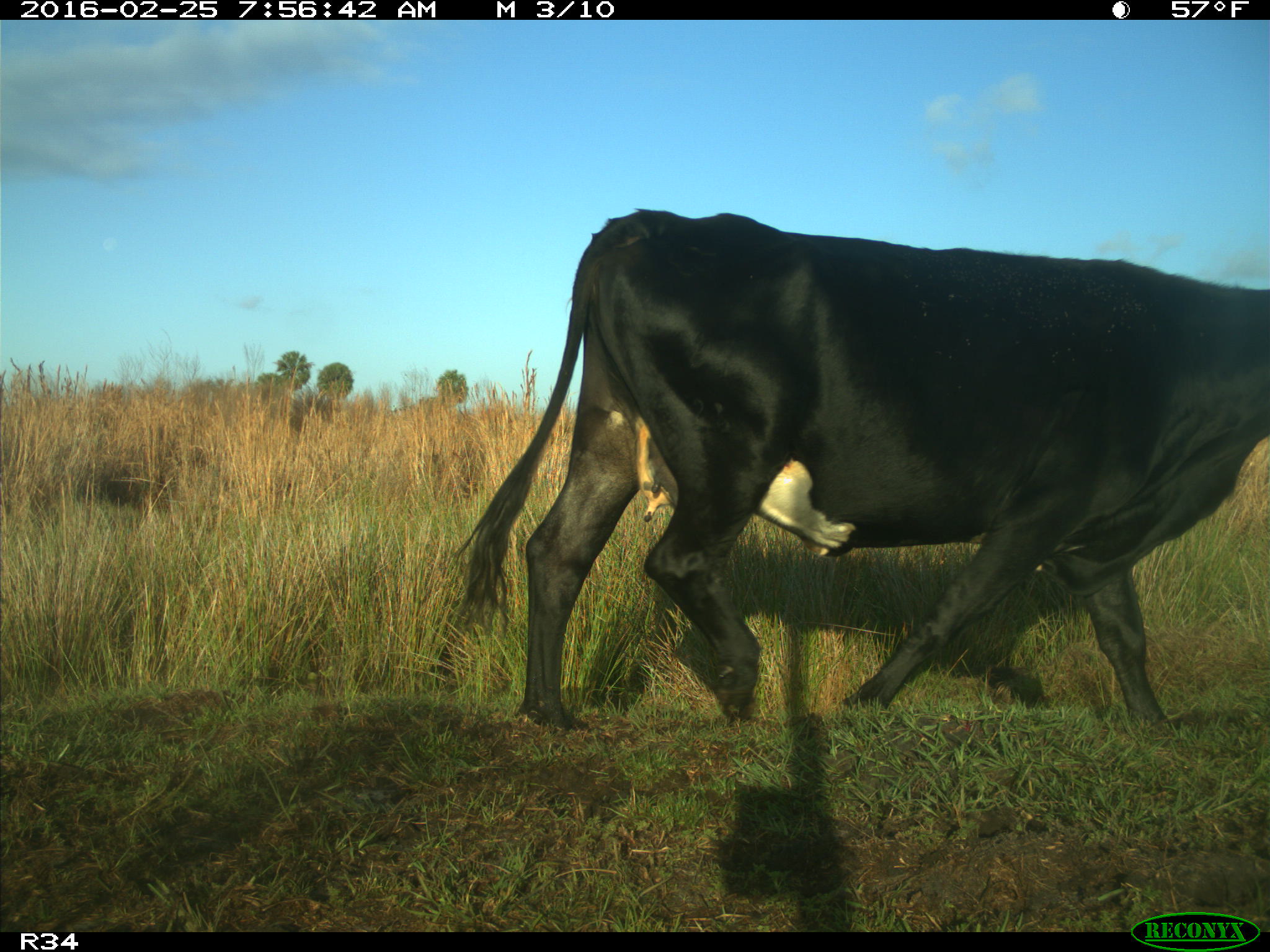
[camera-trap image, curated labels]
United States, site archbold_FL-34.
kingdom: Animalia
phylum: Chordata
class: Mammalia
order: Artiodactyla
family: Bovidae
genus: Bos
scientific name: Bos taurus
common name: domestic cow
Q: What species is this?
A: Bos taurus (domestic cow).